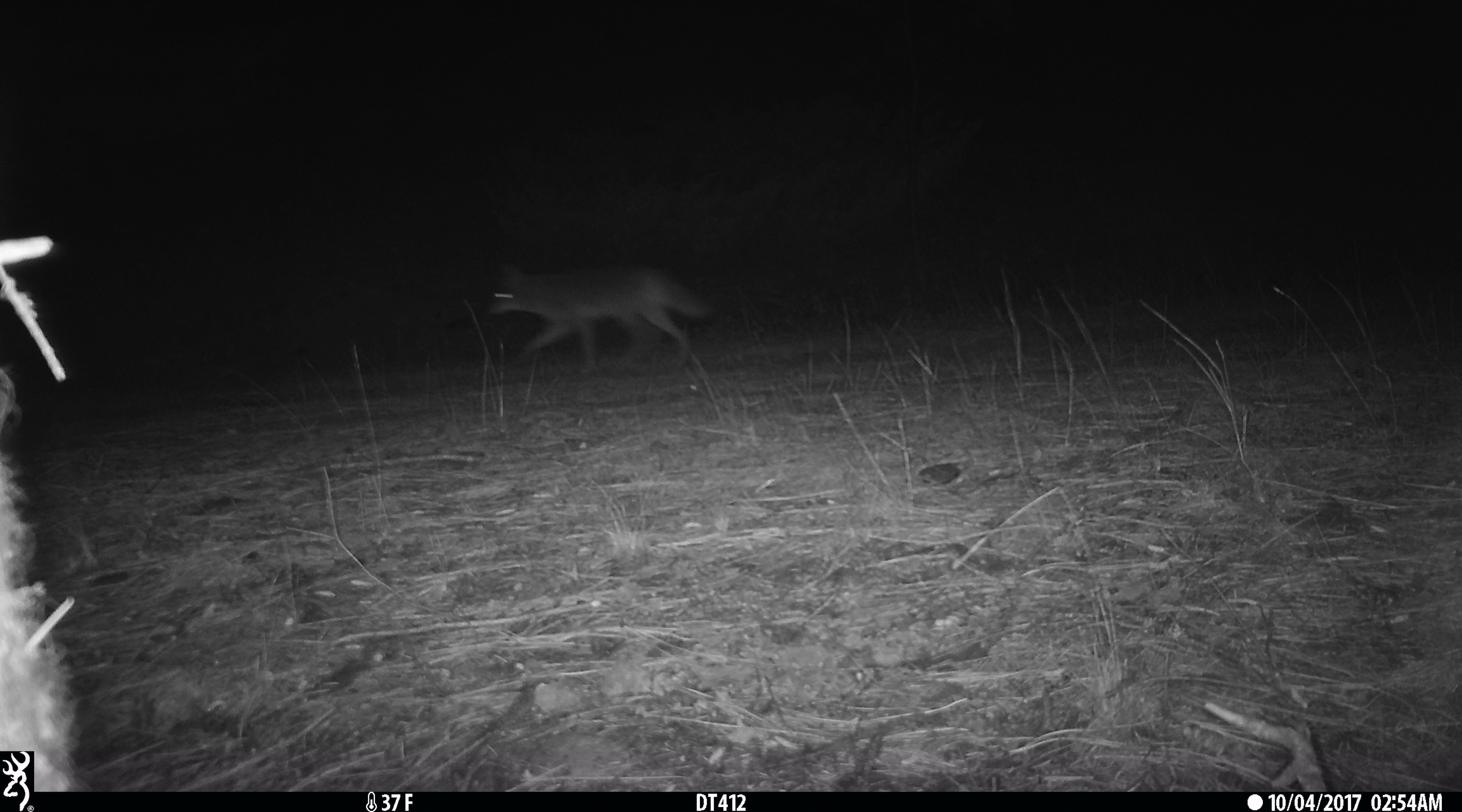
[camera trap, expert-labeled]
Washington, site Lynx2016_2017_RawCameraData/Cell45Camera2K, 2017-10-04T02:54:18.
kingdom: Animalia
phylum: Chordata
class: Mammalia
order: Carnivora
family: Canidae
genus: Canis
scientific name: Canis latrans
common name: coyote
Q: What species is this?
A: Canis latrans (coyote).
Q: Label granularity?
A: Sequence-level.